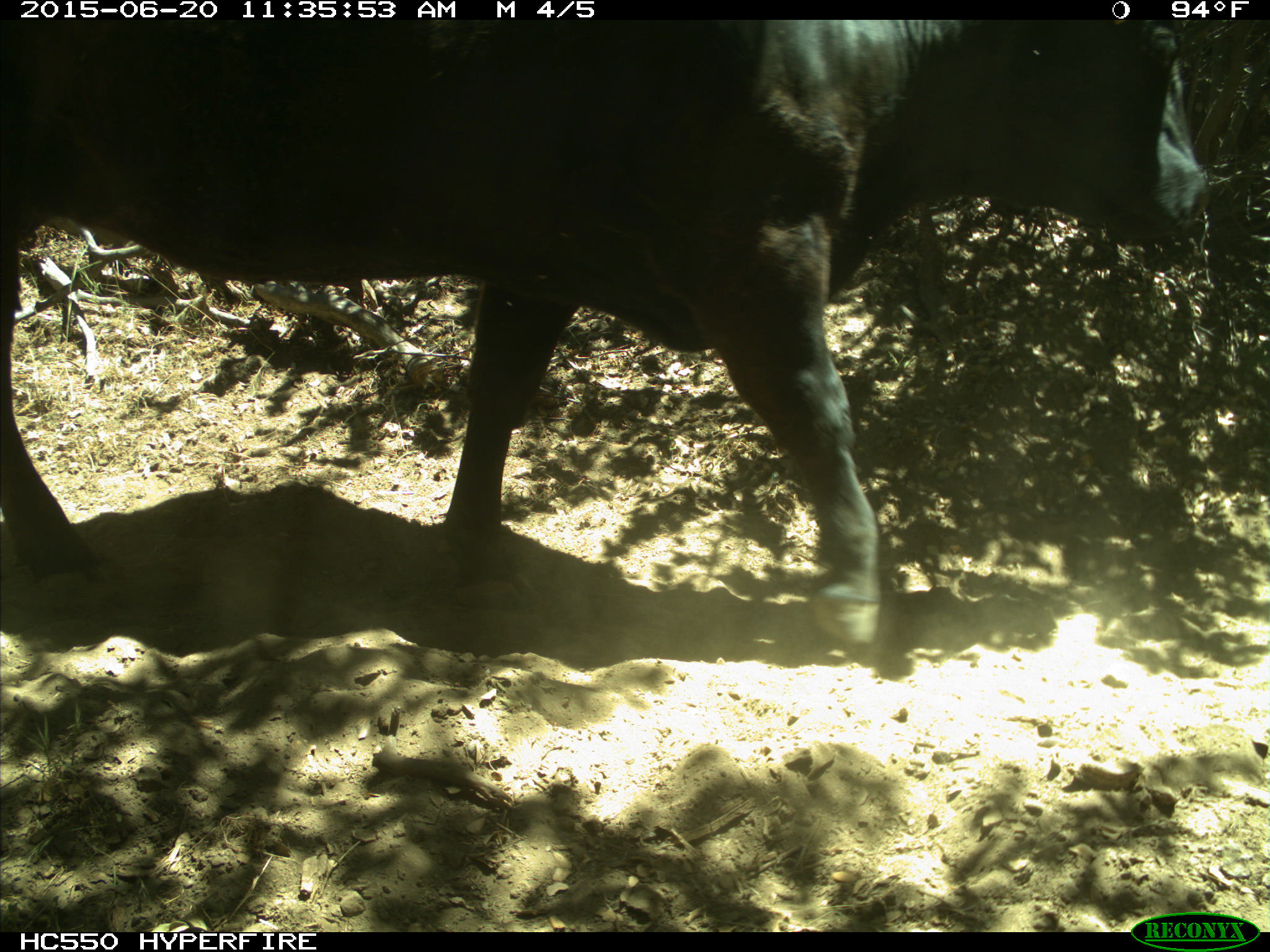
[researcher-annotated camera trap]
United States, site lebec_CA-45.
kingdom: Animalia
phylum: Chordata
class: Mammalia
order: Artiodactyla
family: Bovidae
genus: Bos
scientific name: Bos taurus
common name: domestic cow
Bos taurus (domestic cow).